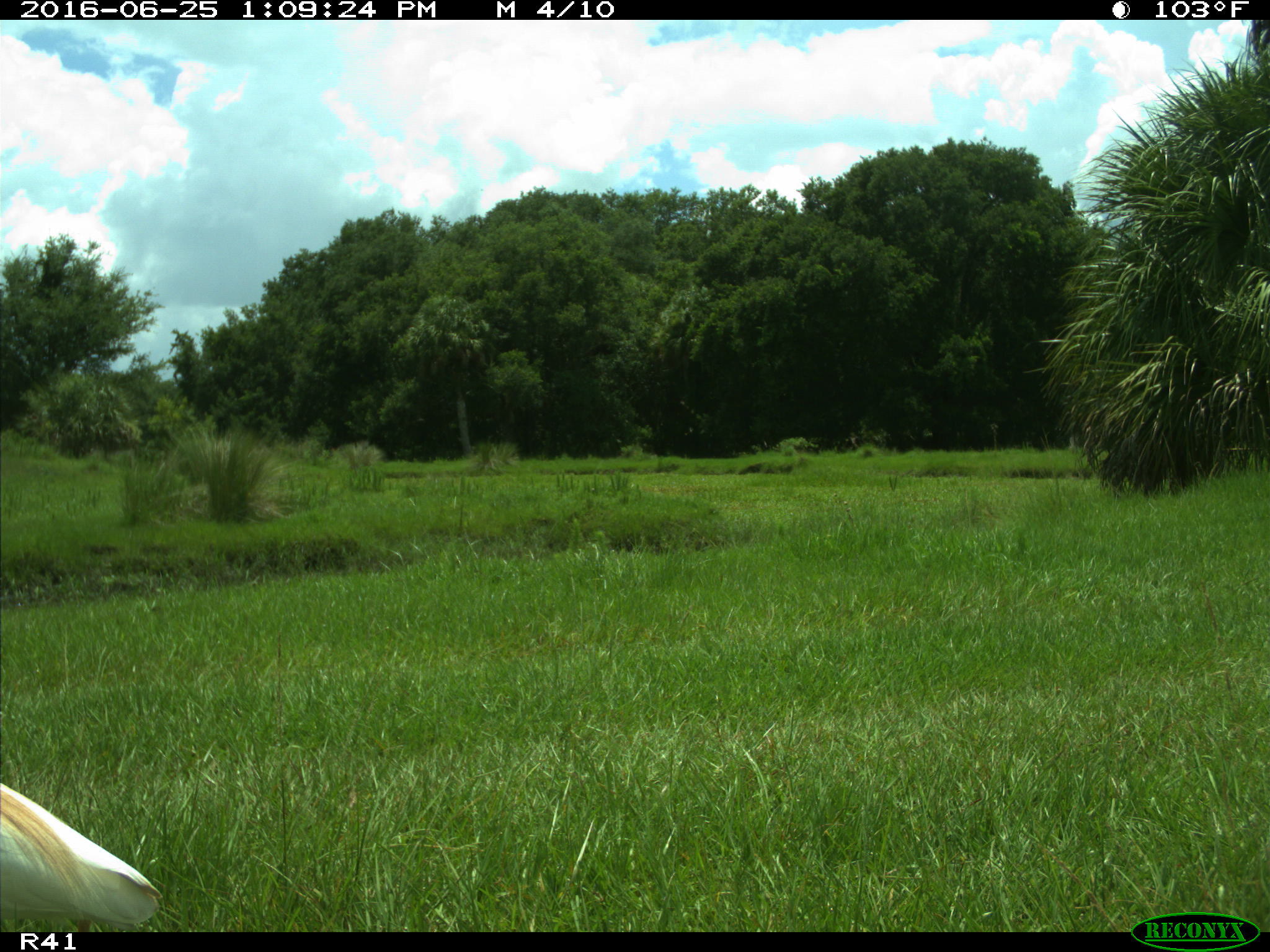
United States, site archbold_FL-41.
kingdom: Animalia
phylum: Chordata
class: Aves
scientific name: Aves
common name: birds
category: unidentified bird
Unidentified bird (birds) (Aves).